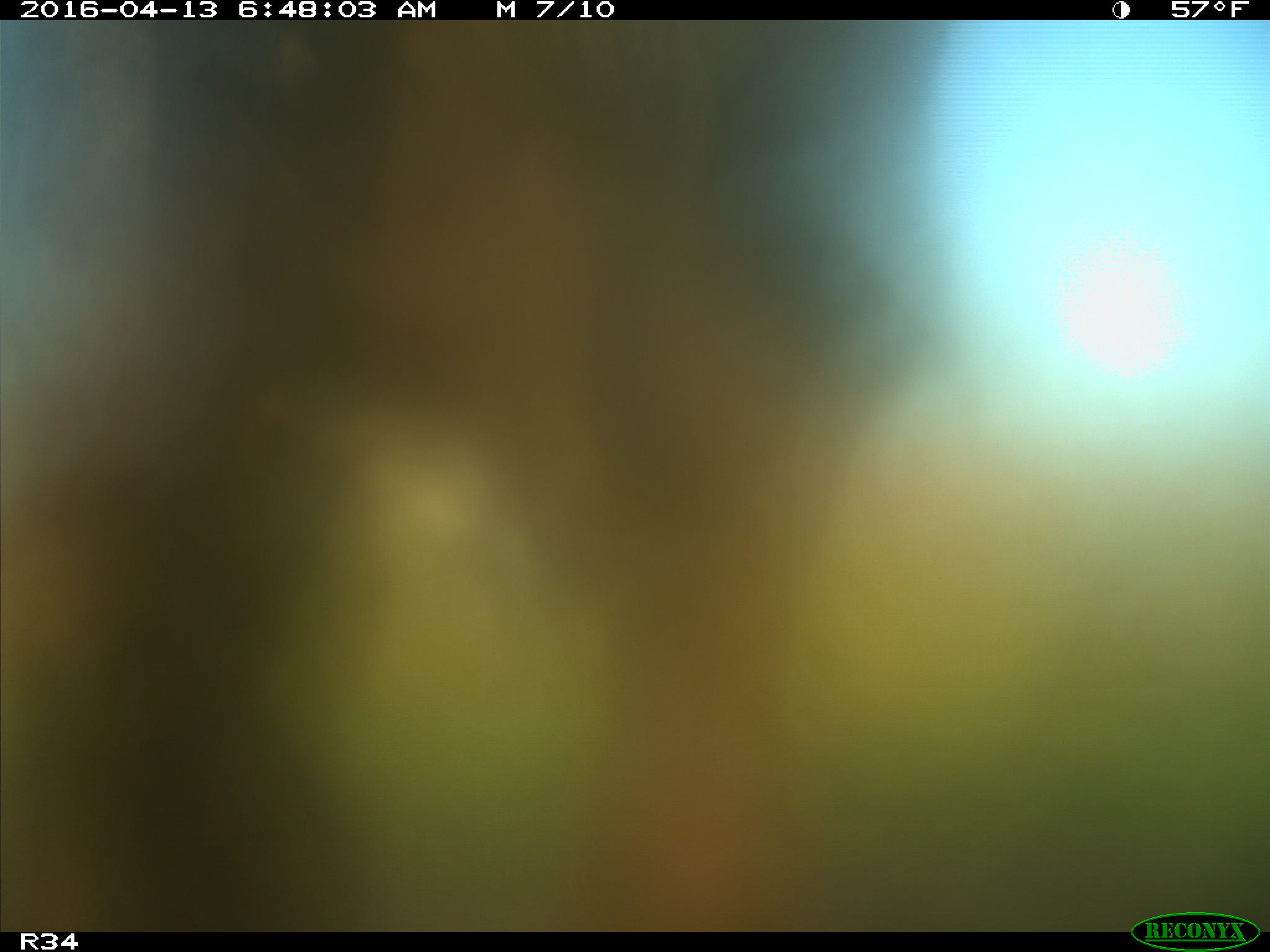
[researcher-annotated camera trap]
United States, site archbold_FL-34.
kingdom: Animalia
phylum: Chordata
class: Mammalia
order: Artiodactyla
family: Bovidae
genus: Bos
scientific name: Bos taurus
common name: domestic cow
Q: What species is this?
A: Bos taurus (domestic cow).